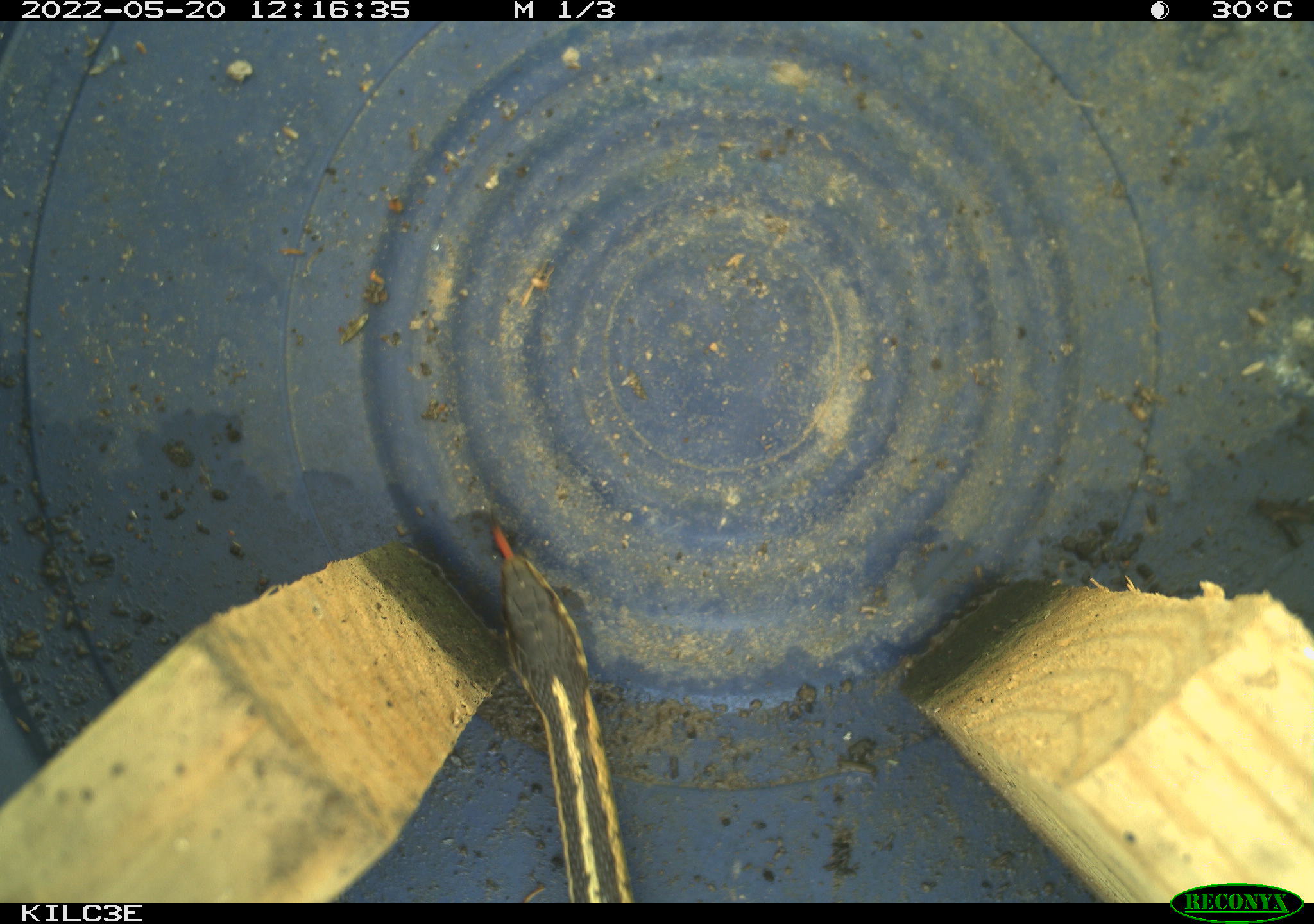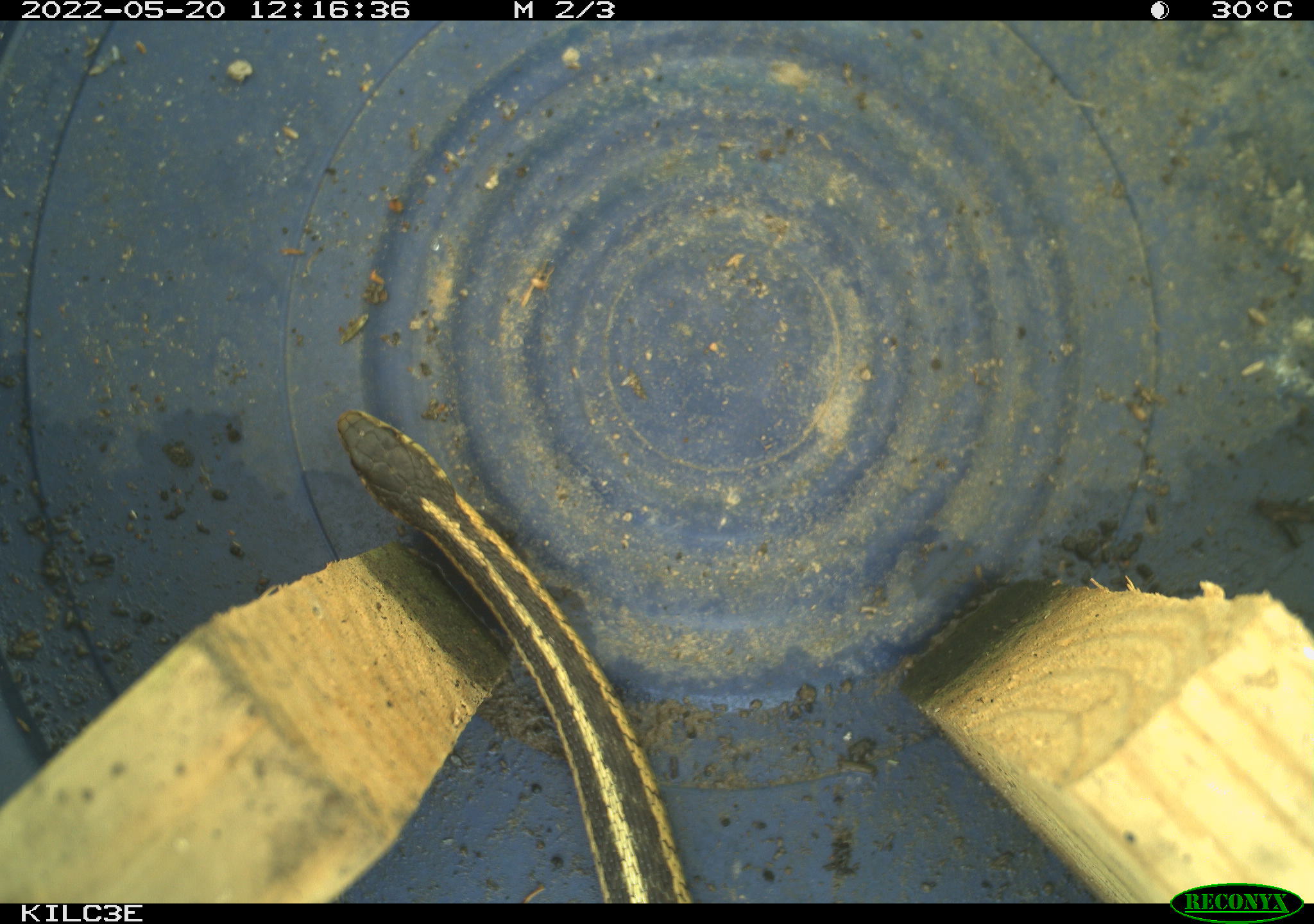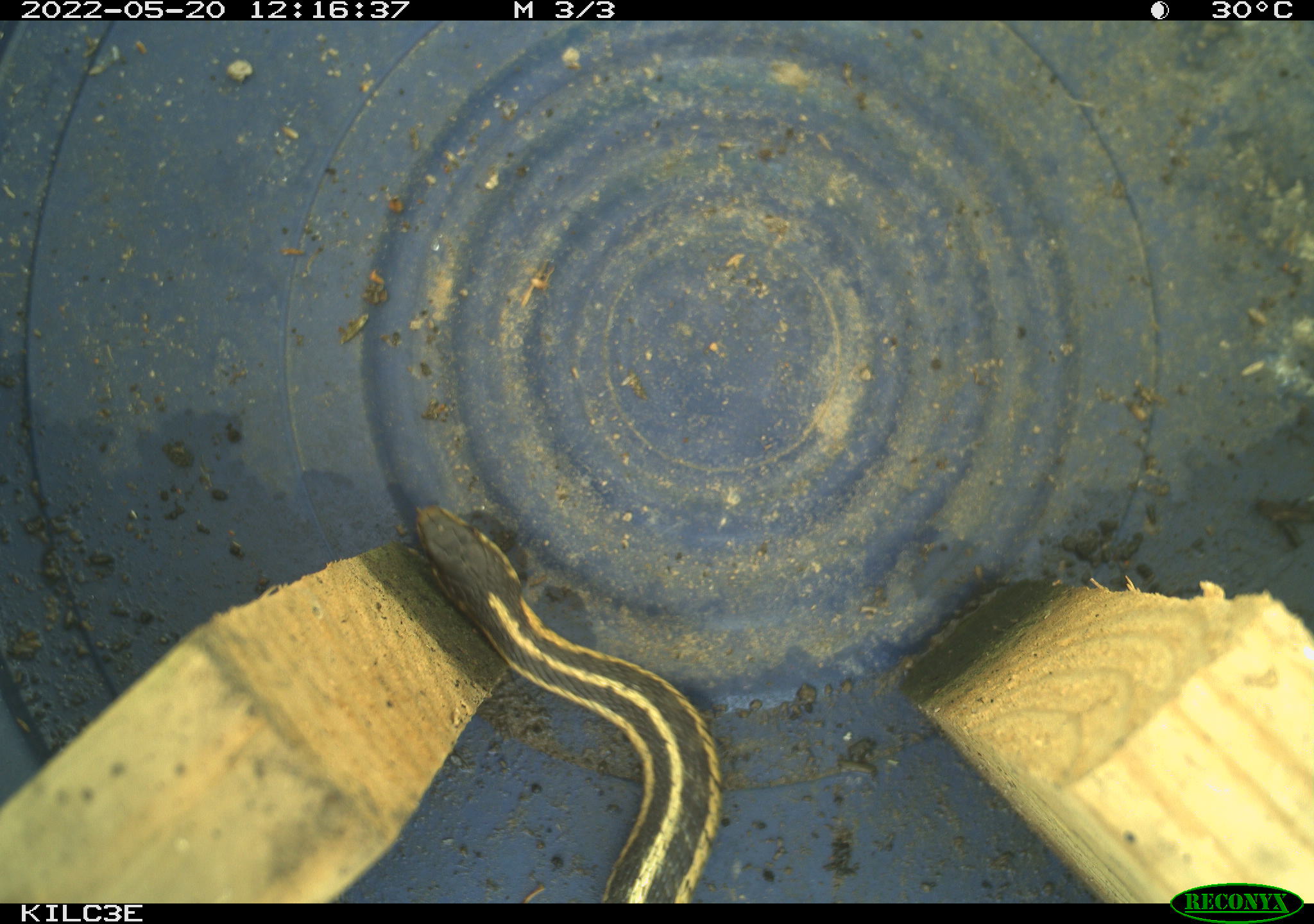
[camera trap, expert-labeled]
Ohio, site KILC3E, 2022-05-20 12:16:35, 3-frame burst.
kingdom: Animalia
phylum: Chordata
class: Reptilia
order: Squamata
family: Colubridae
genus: Thamnophis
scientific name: Thamnophis sirtalis sirtalis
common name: eastern gartersnake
Eastern gartersnake (Thamnophis sirtalis sirtalis).